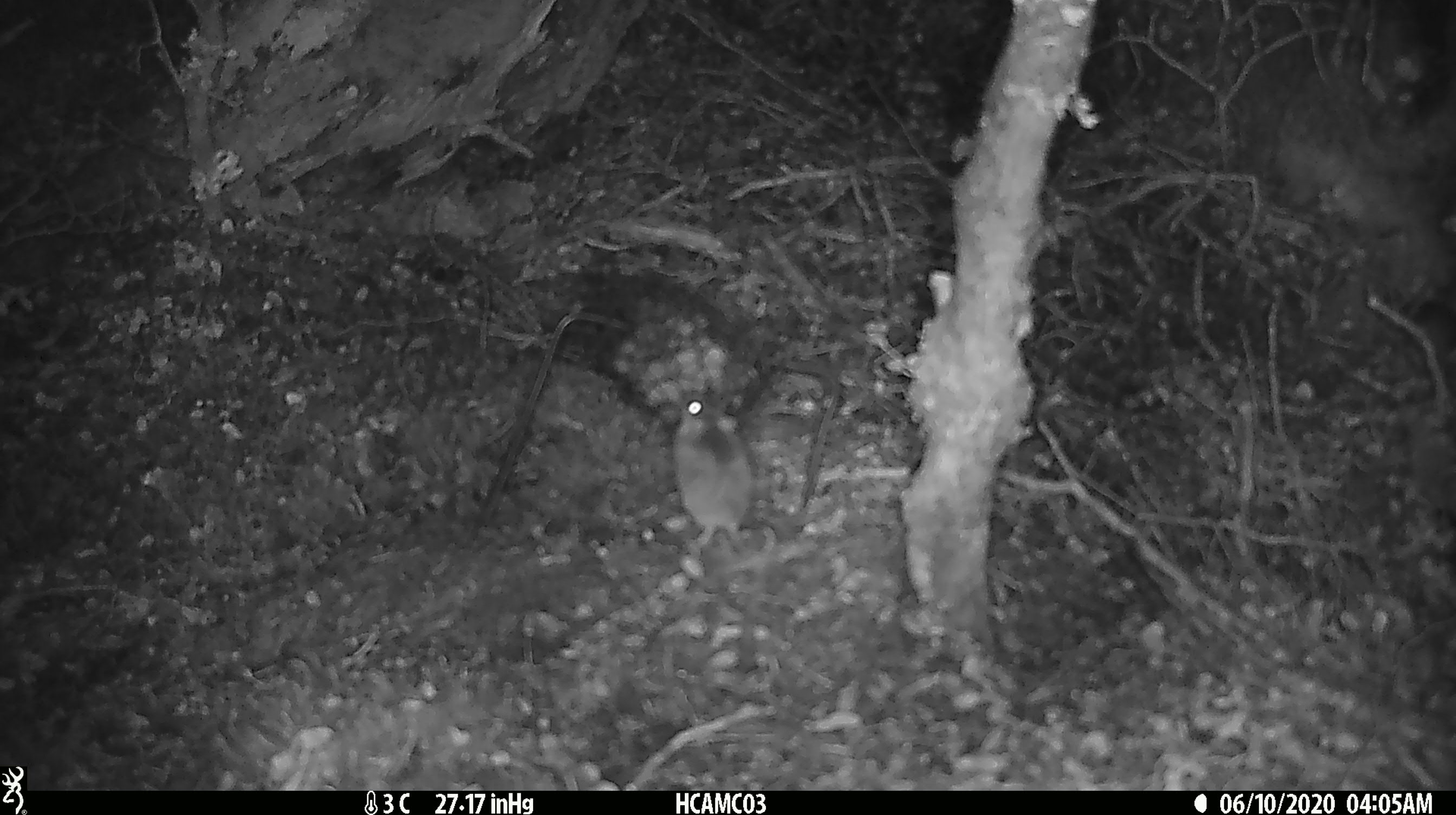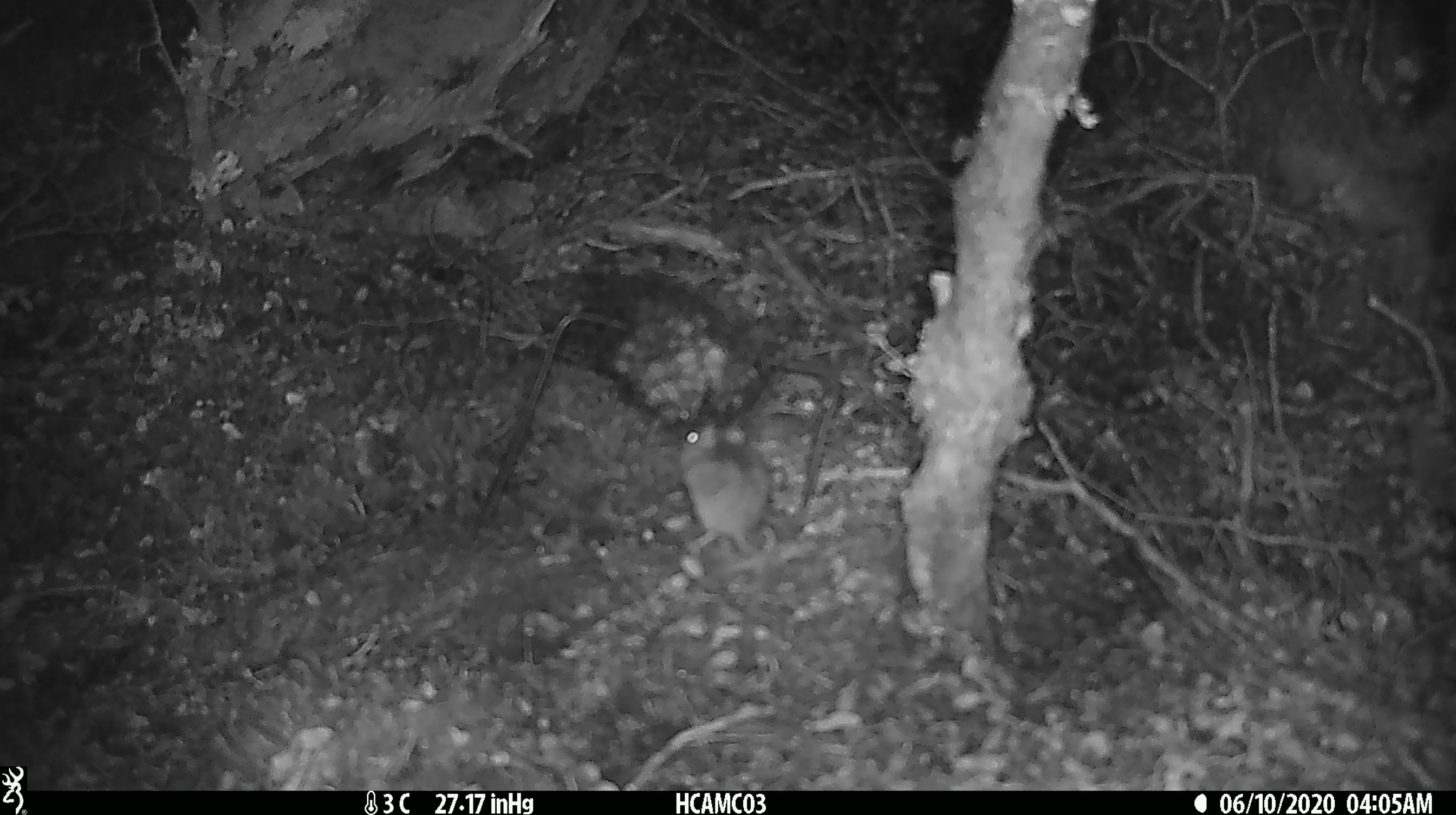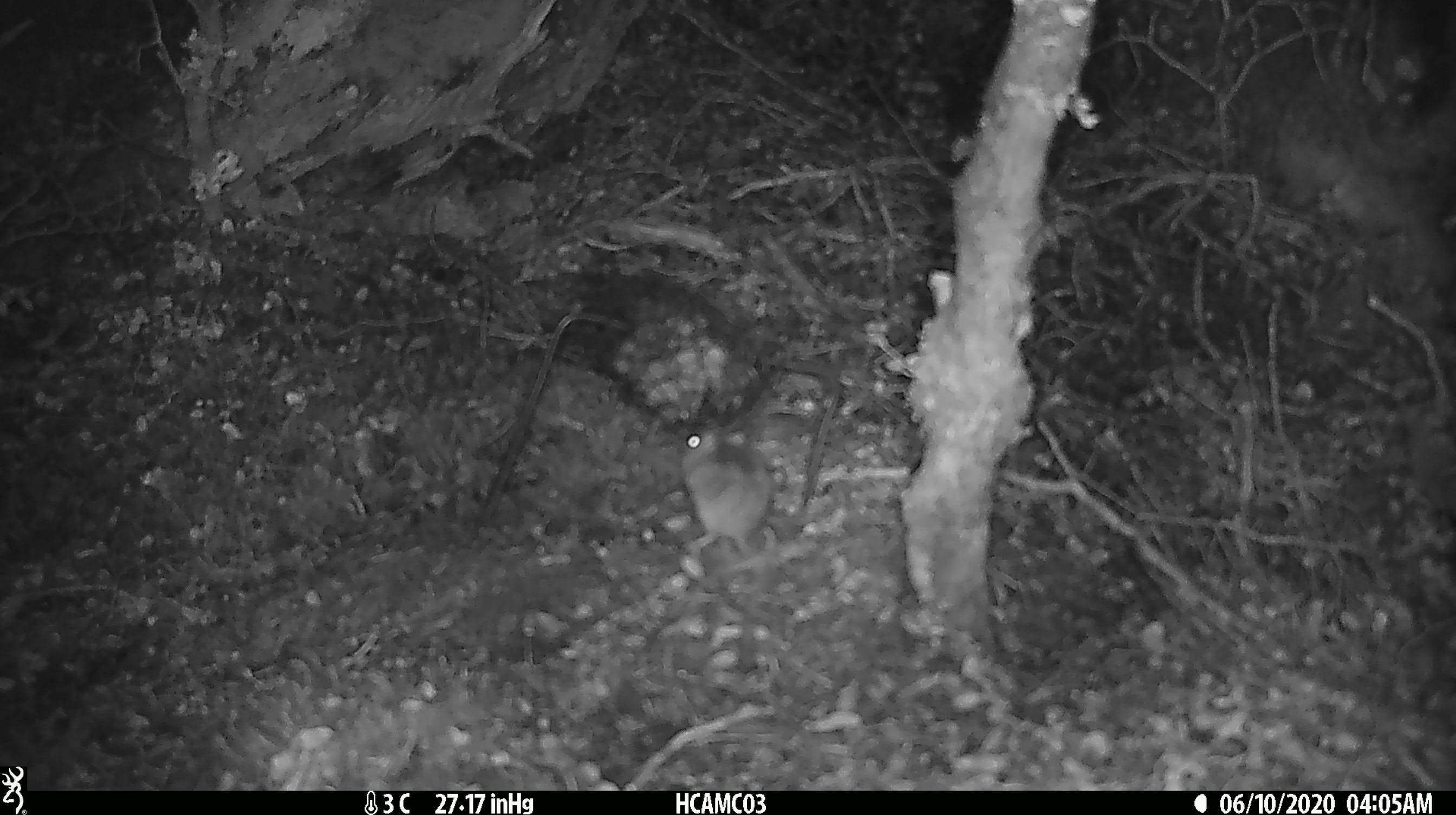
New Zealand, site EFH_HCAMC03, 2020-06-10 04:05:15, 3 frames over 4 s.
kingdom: Animalia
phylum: Chordata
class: Mammalia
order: Rodentia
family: Muridae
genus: Mus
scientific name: Mus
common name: mouse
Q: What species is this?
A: Mouse (Mus).